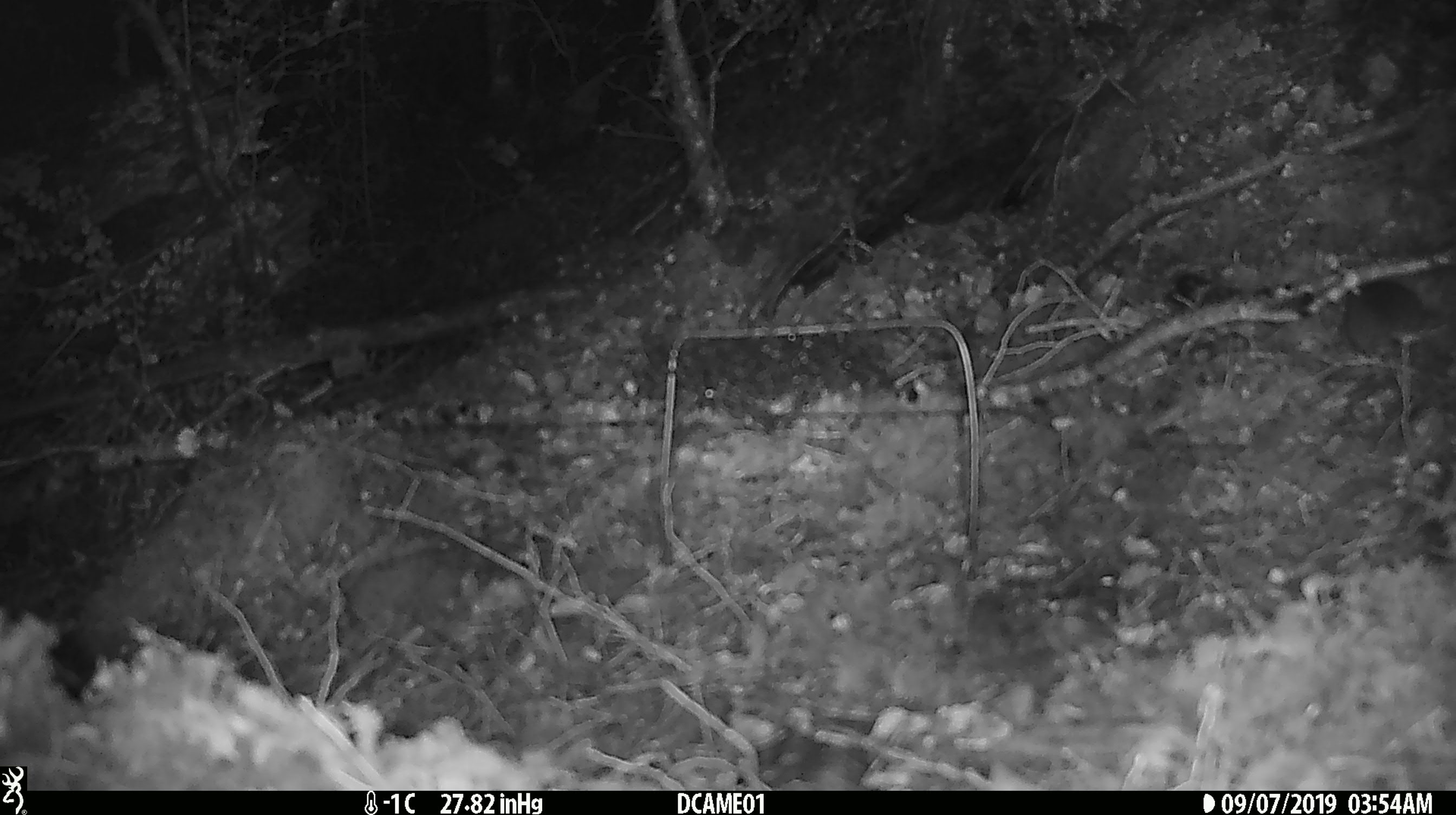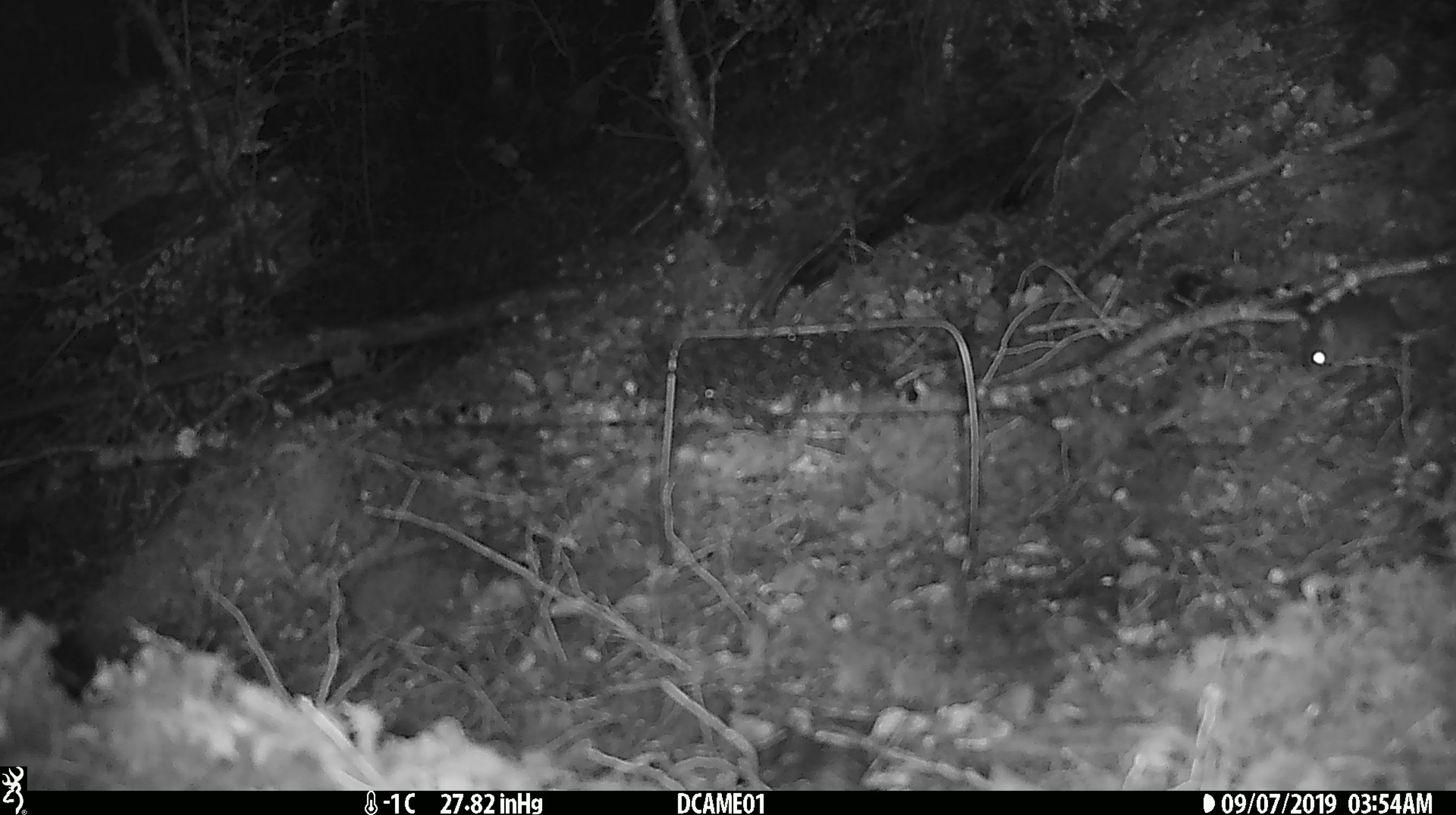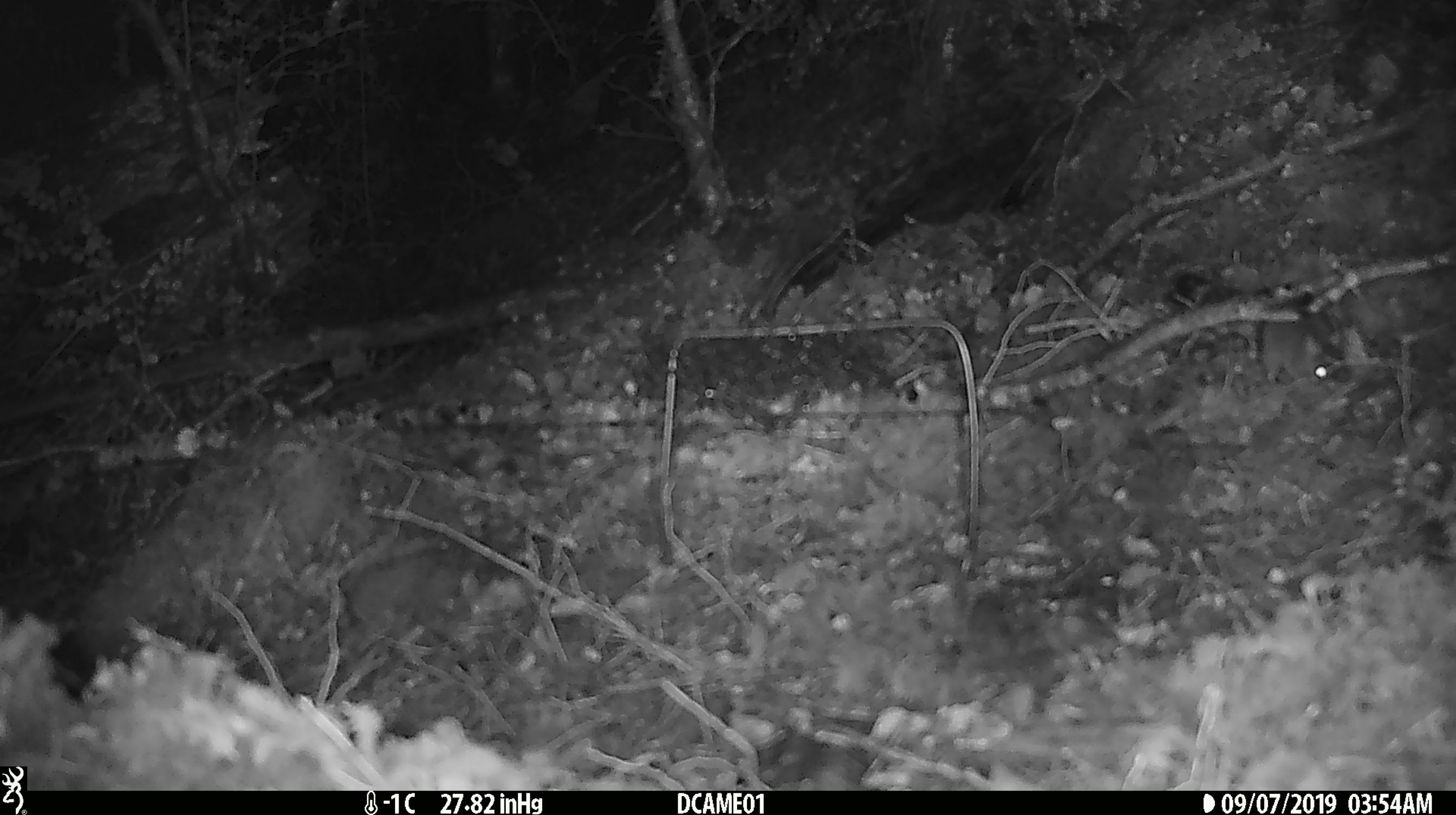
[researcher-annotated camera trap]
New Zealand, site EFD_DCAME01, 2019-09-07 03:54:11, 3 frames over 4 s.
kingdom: Animalia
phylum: Chordata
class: Mammalia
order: Rodentia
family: Muridae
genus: Mus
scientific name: Mus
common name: mouse